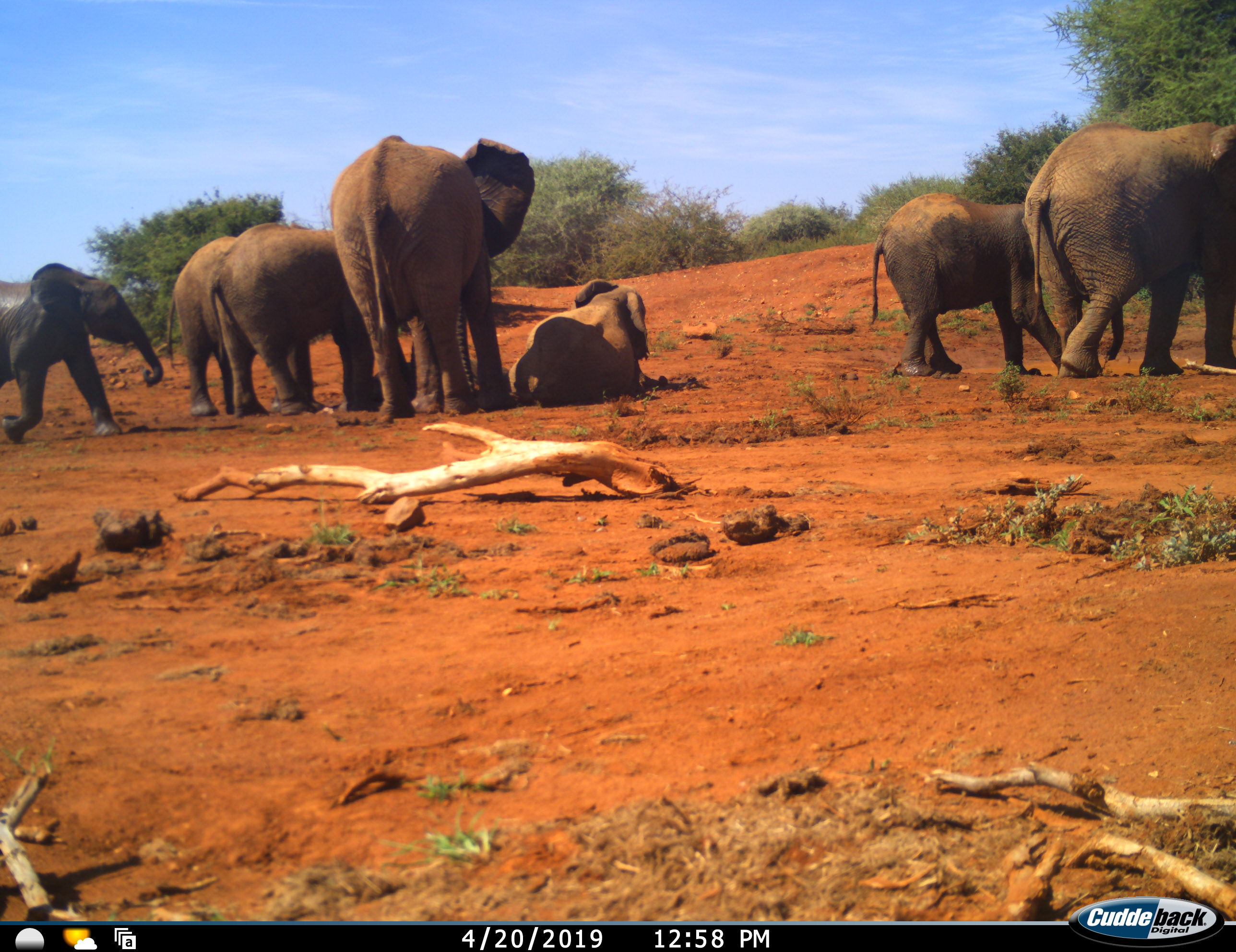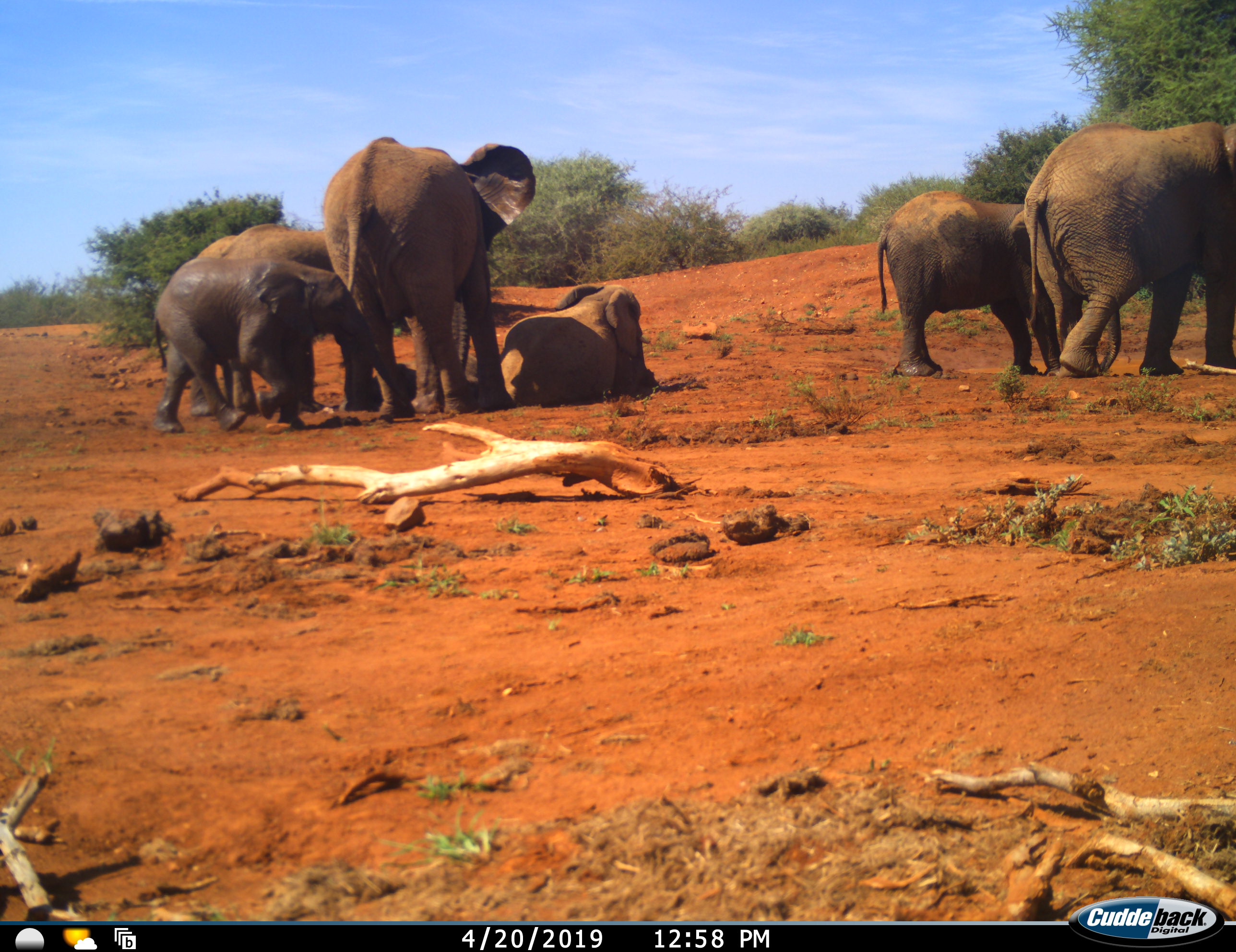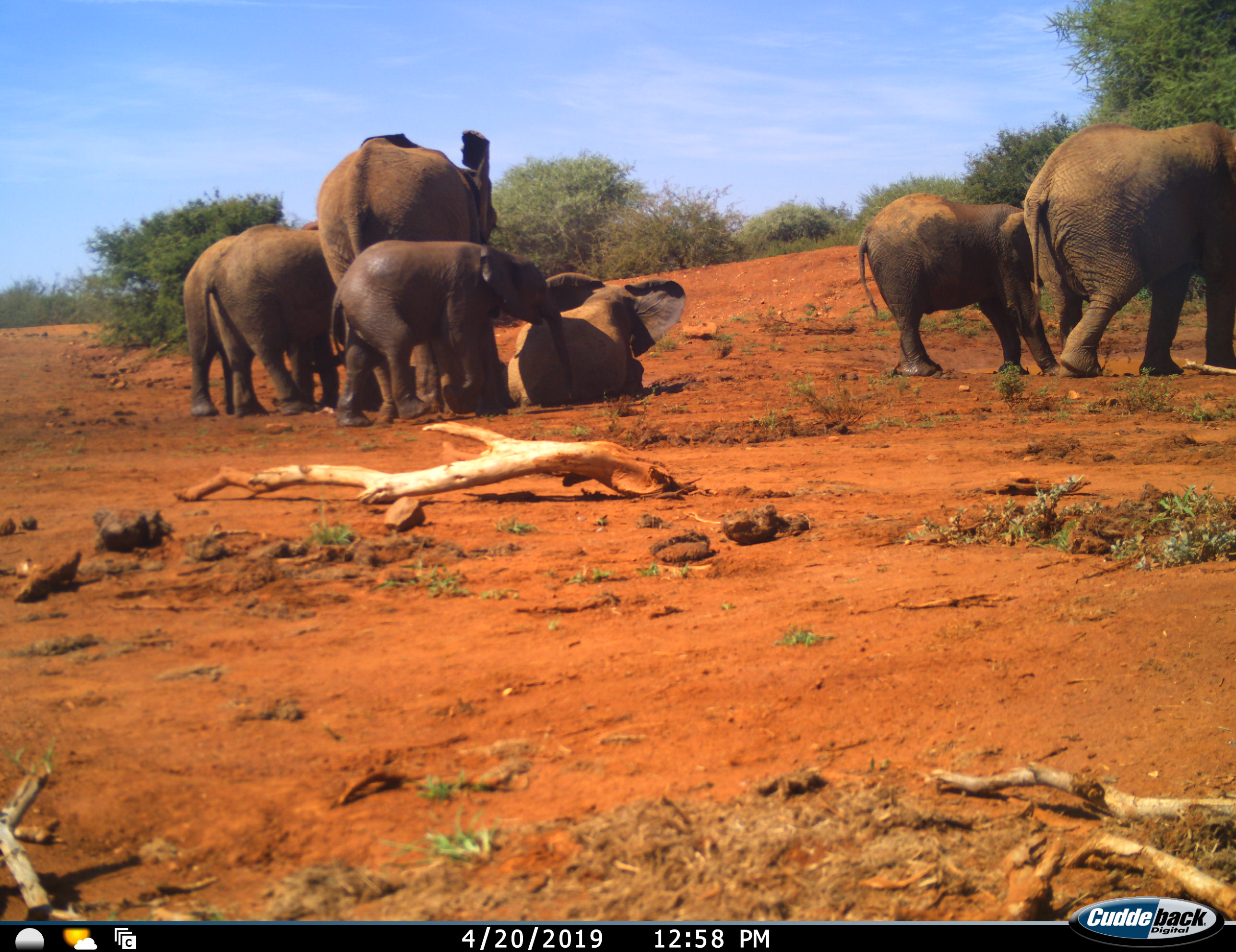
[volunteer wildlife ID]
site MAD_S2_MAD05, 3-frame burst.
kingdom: Animalia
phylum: Chordata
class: Mammalia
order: Proboscidea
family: Elephantidae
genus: Loxodonta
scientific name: Loxodonta africana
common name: african bush elephant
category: elephant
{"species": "elephant (african bush elephant) (Loxodonta africana)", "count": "7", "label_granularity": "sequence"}